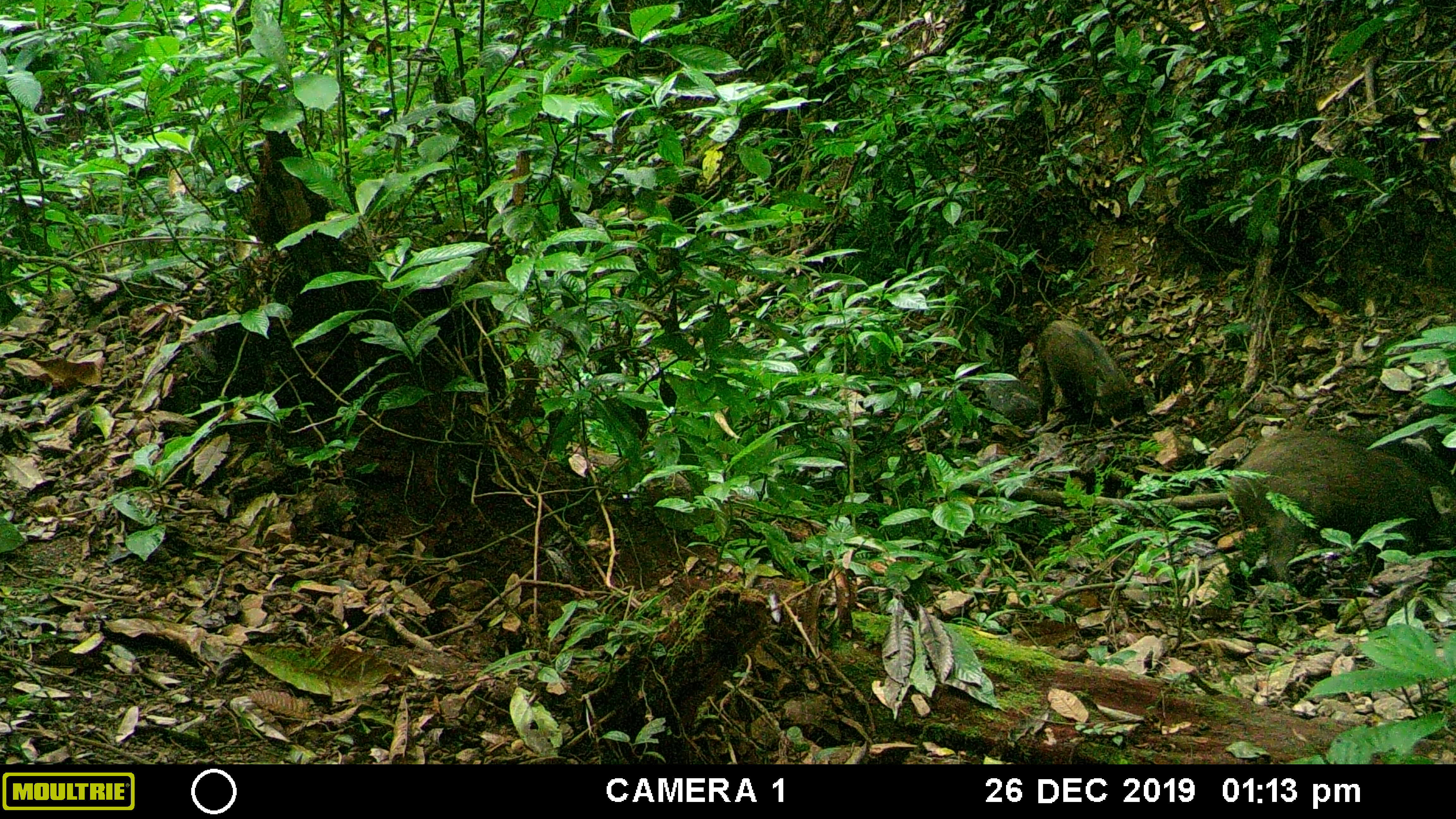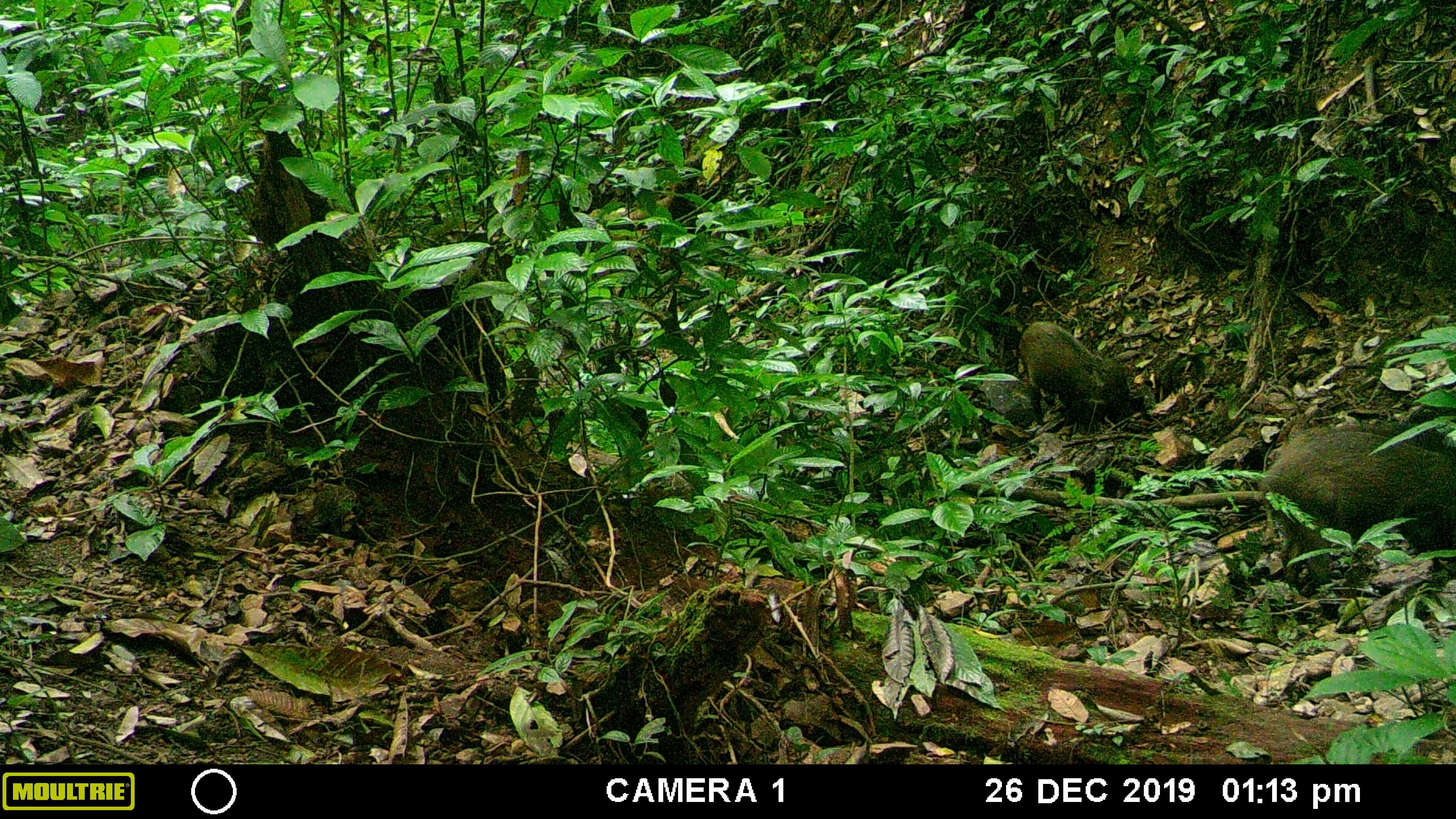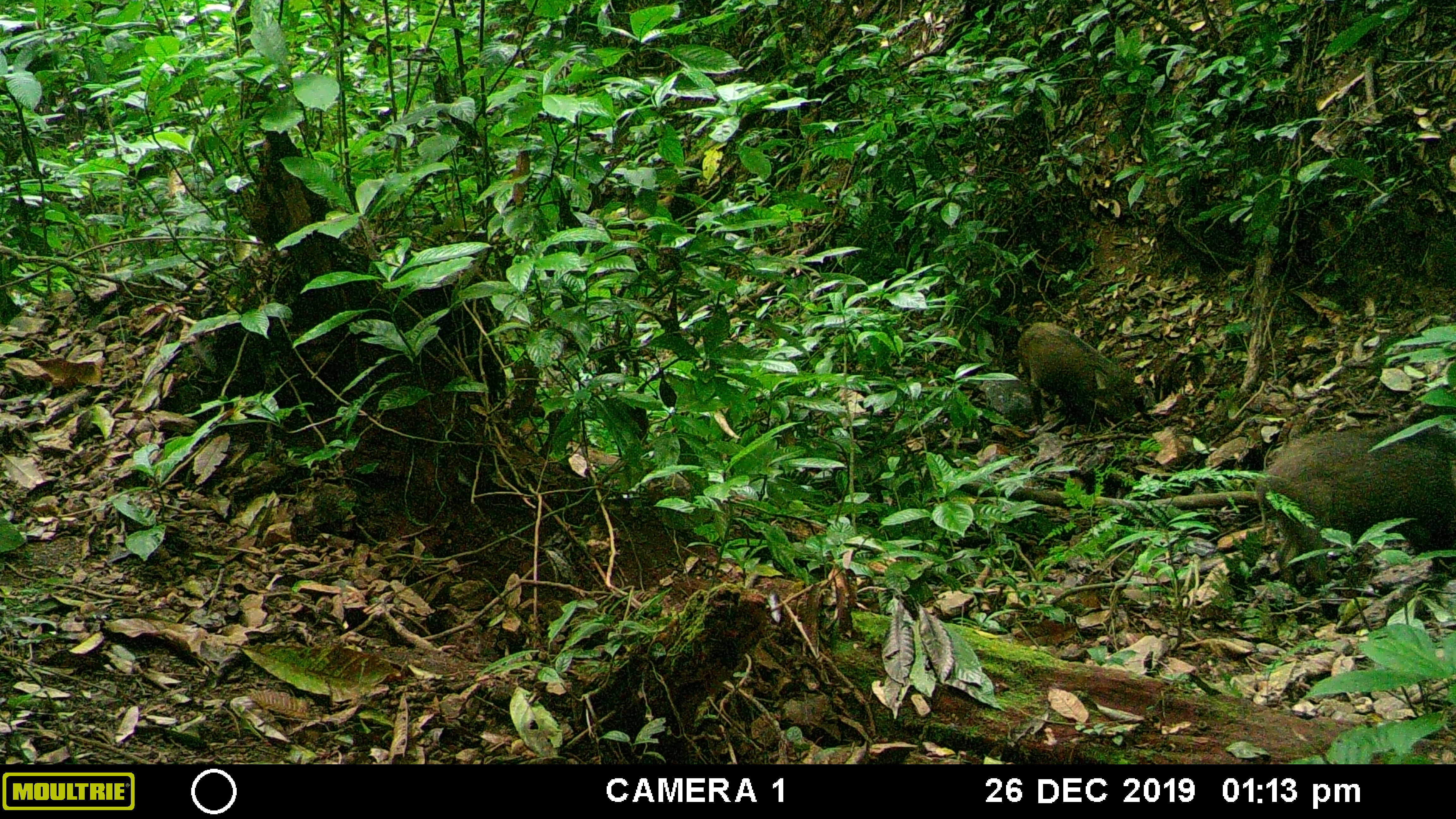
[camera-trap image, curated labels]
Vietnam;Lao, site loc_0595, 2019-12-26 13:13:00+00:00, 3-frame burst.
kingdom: Animalia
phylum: Chordata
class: Mammalia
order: Artiodactyla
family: Suidae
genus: Sus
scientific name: Sus scrofa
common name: eurasian wild pig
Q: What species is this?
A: Eurasian wild pig (Sus scrofa).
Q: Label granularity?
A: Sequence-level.